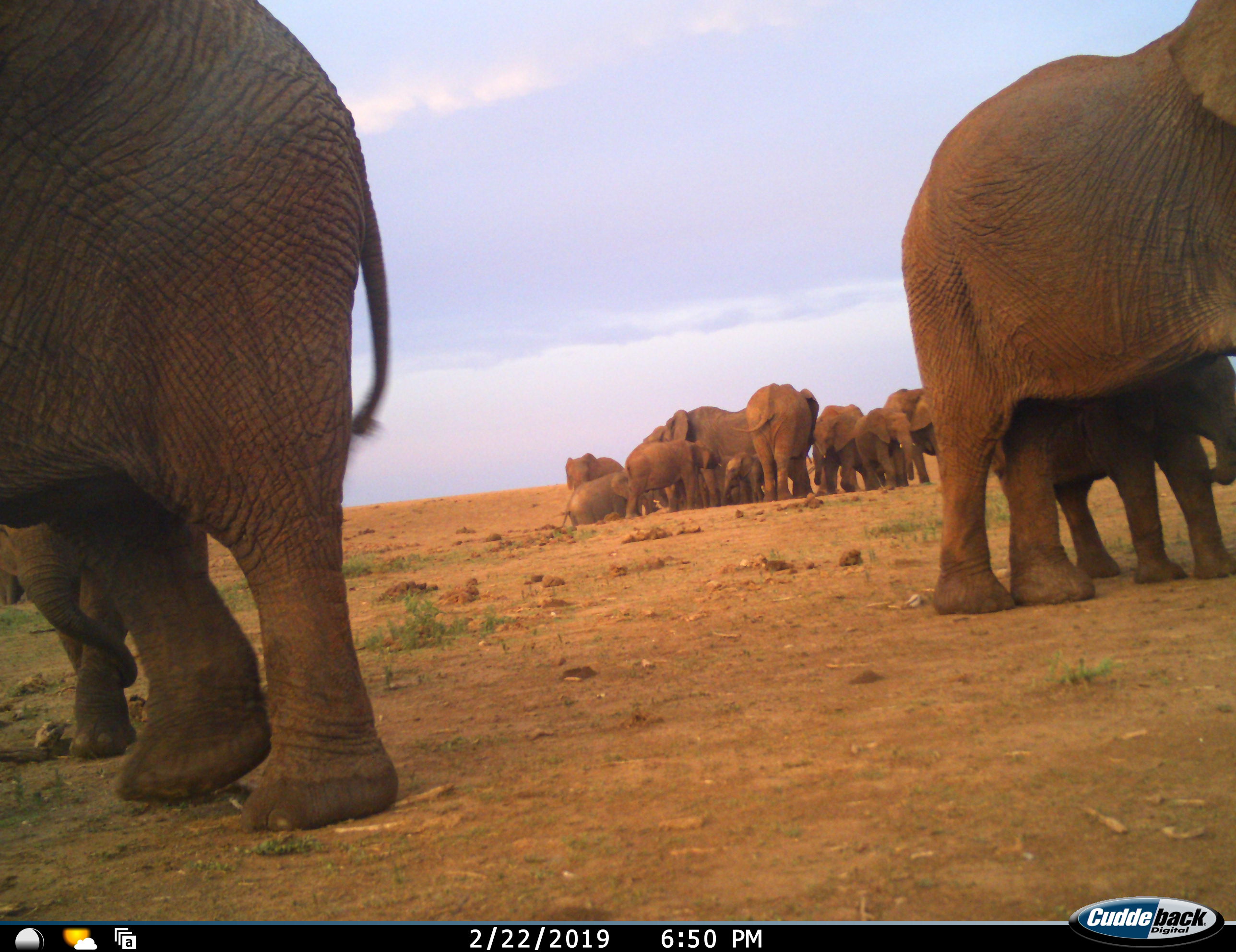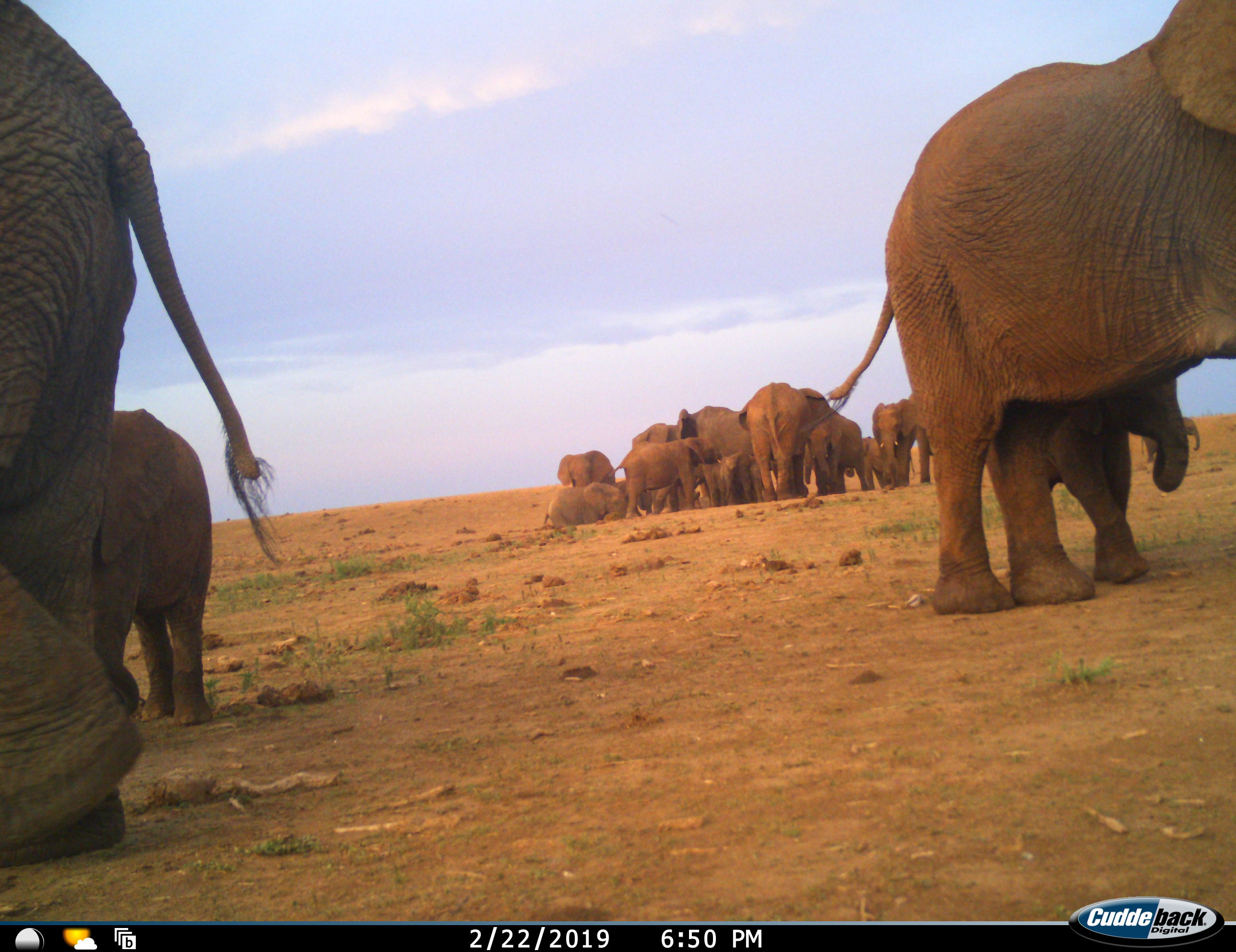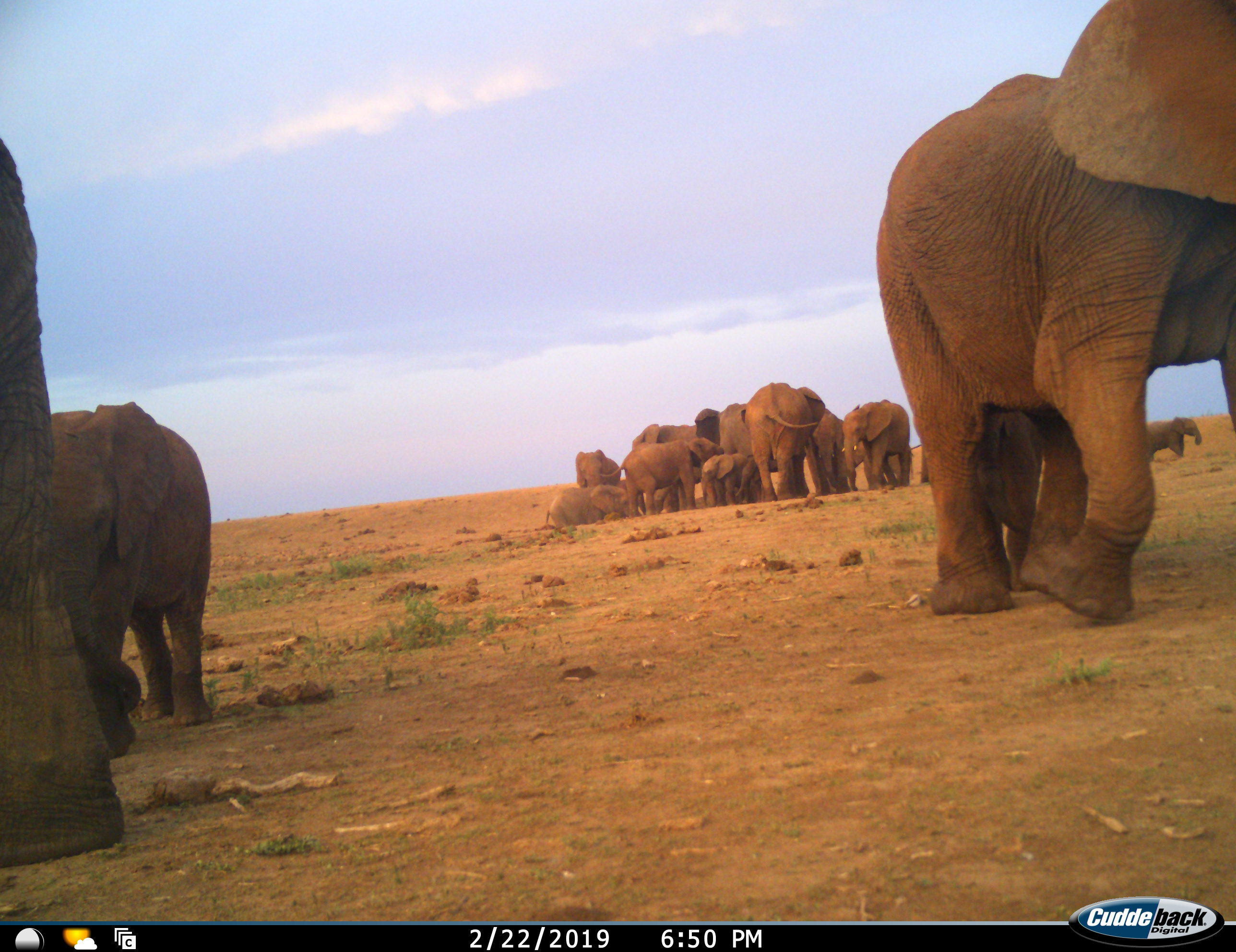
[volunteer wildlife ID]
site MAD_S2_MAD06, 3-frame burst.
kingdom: Animalia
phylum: Chordata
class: Mammalia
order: Proboscidea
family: Elephantidae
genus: Loxodonta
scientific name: Loxodonta africana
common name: african bush elephant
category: elephant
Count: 11-50.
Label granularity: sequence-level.